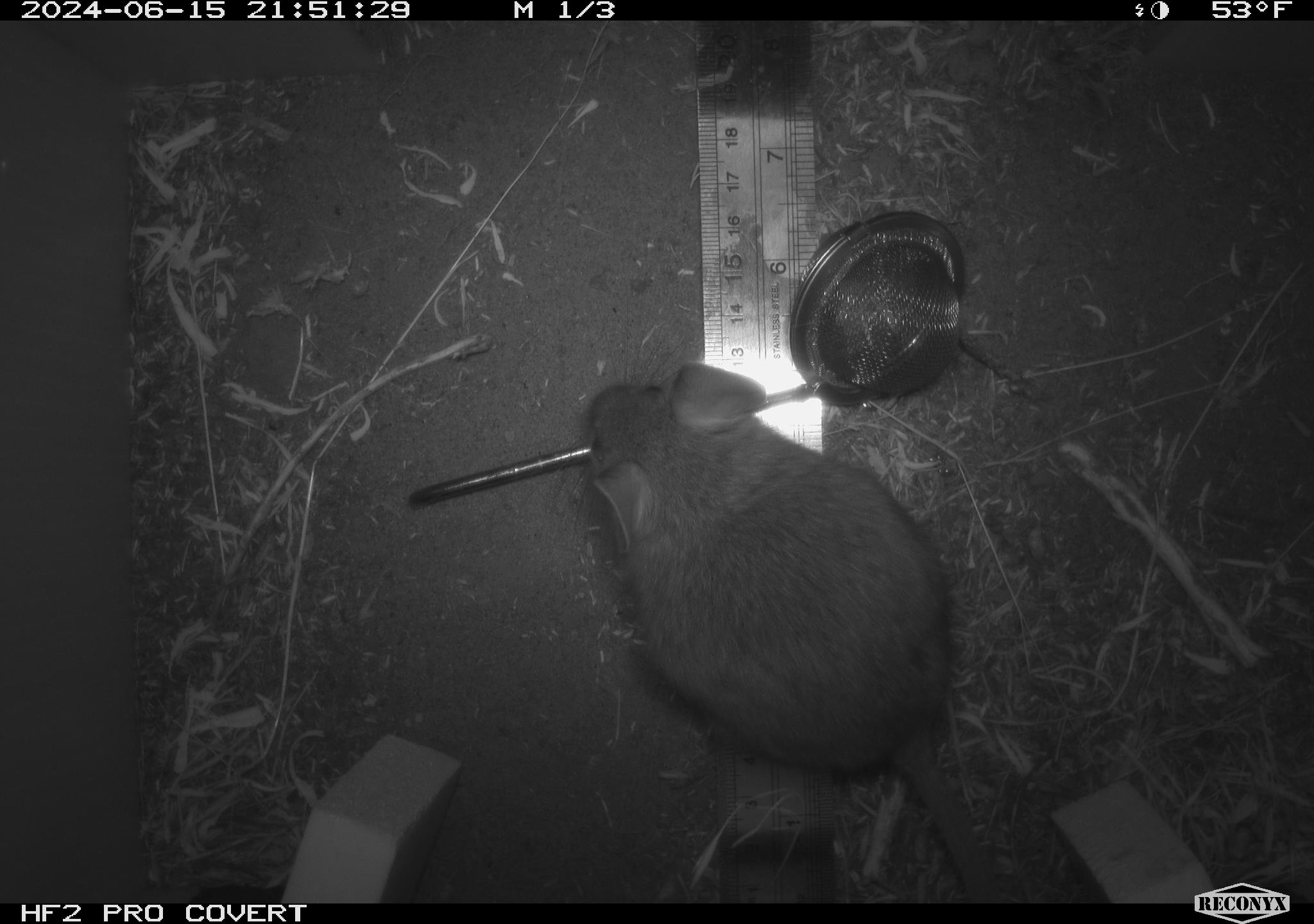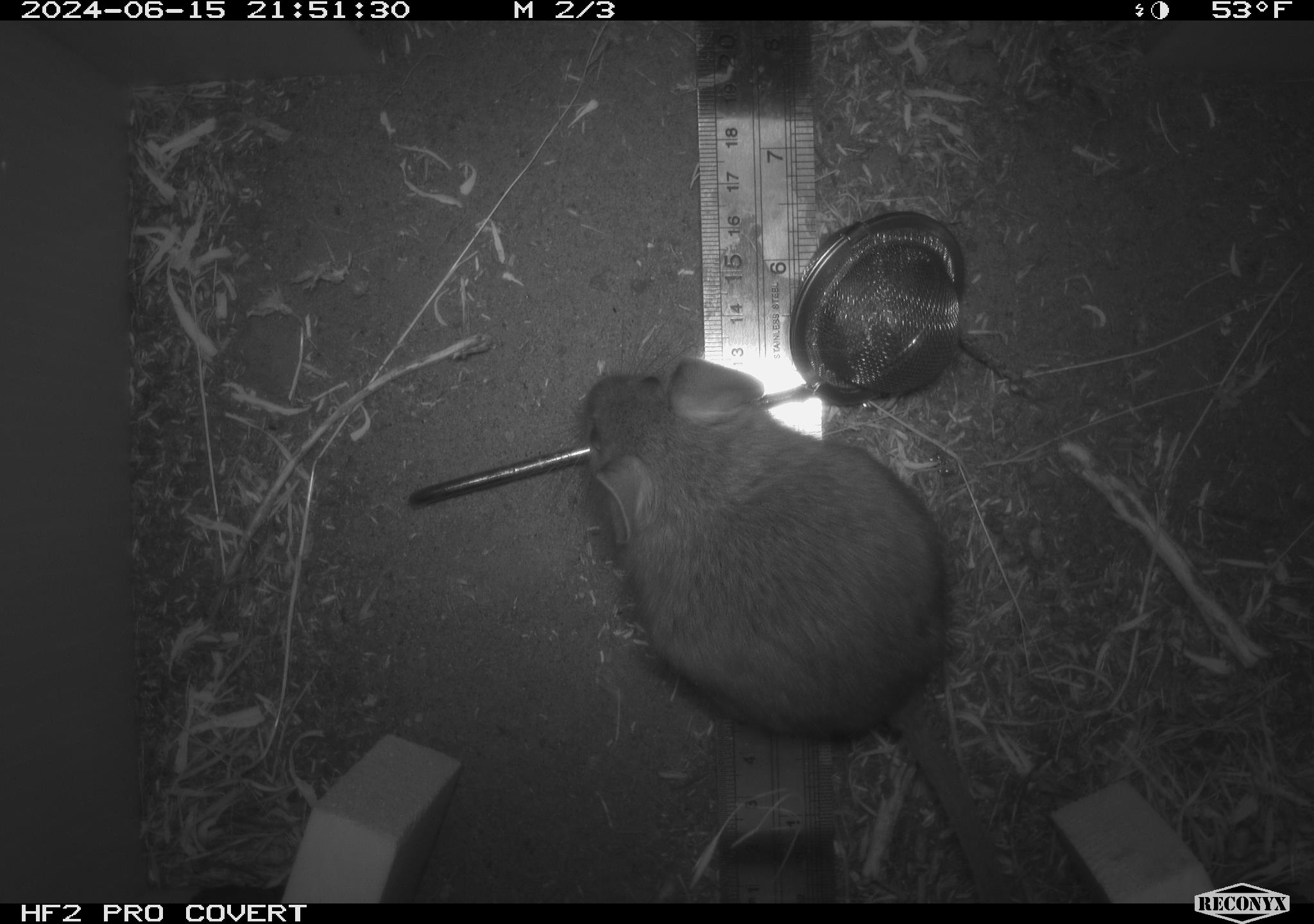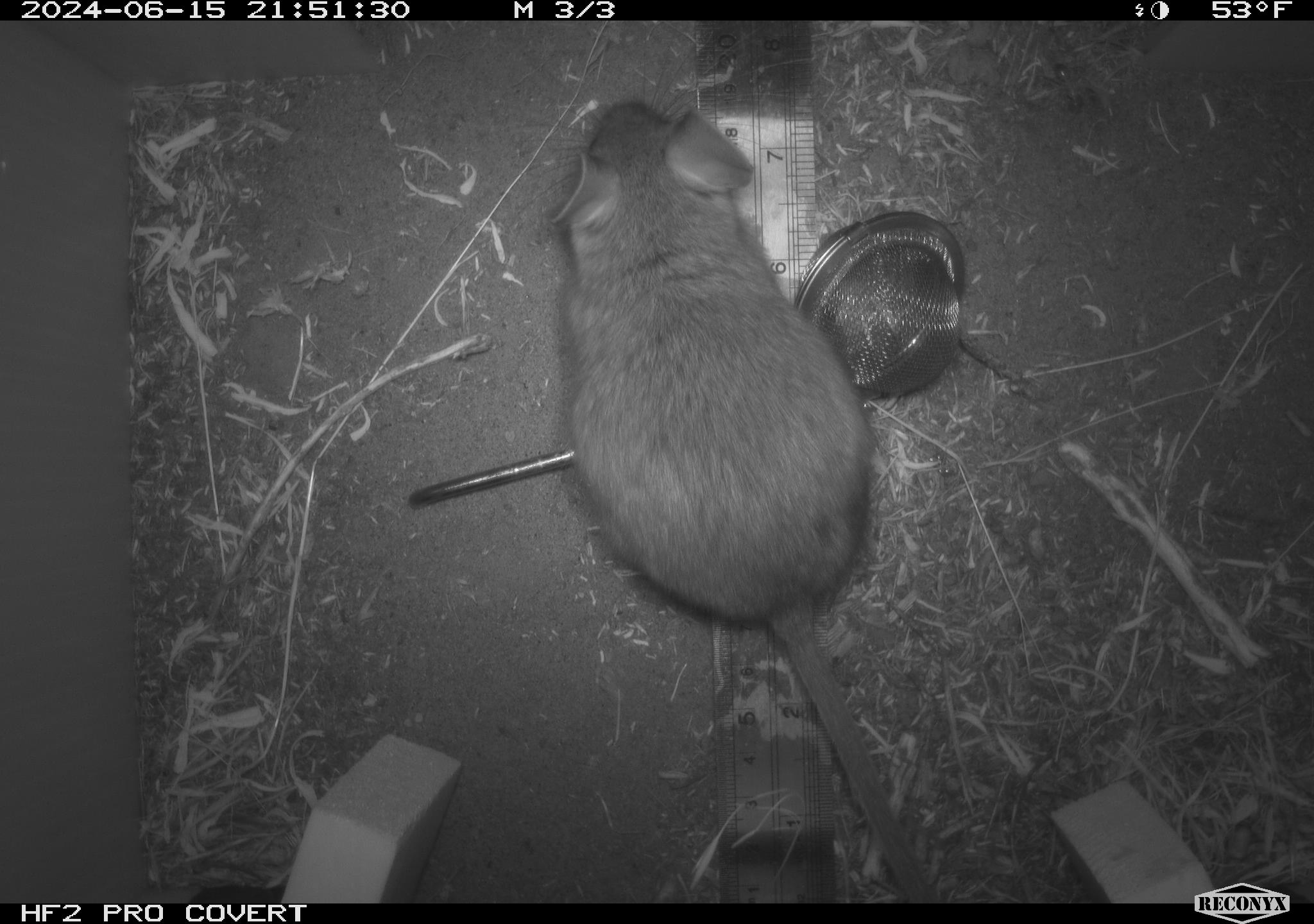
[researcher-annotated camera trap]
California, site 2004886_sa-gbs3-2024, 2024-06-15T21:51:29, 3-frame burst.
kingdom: Animalia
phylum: Chordata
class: Mammalia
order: Rodentia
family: Cricetidae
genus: Neotoma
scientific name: Neotoma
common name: pack rat or woodrat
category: neotoma species